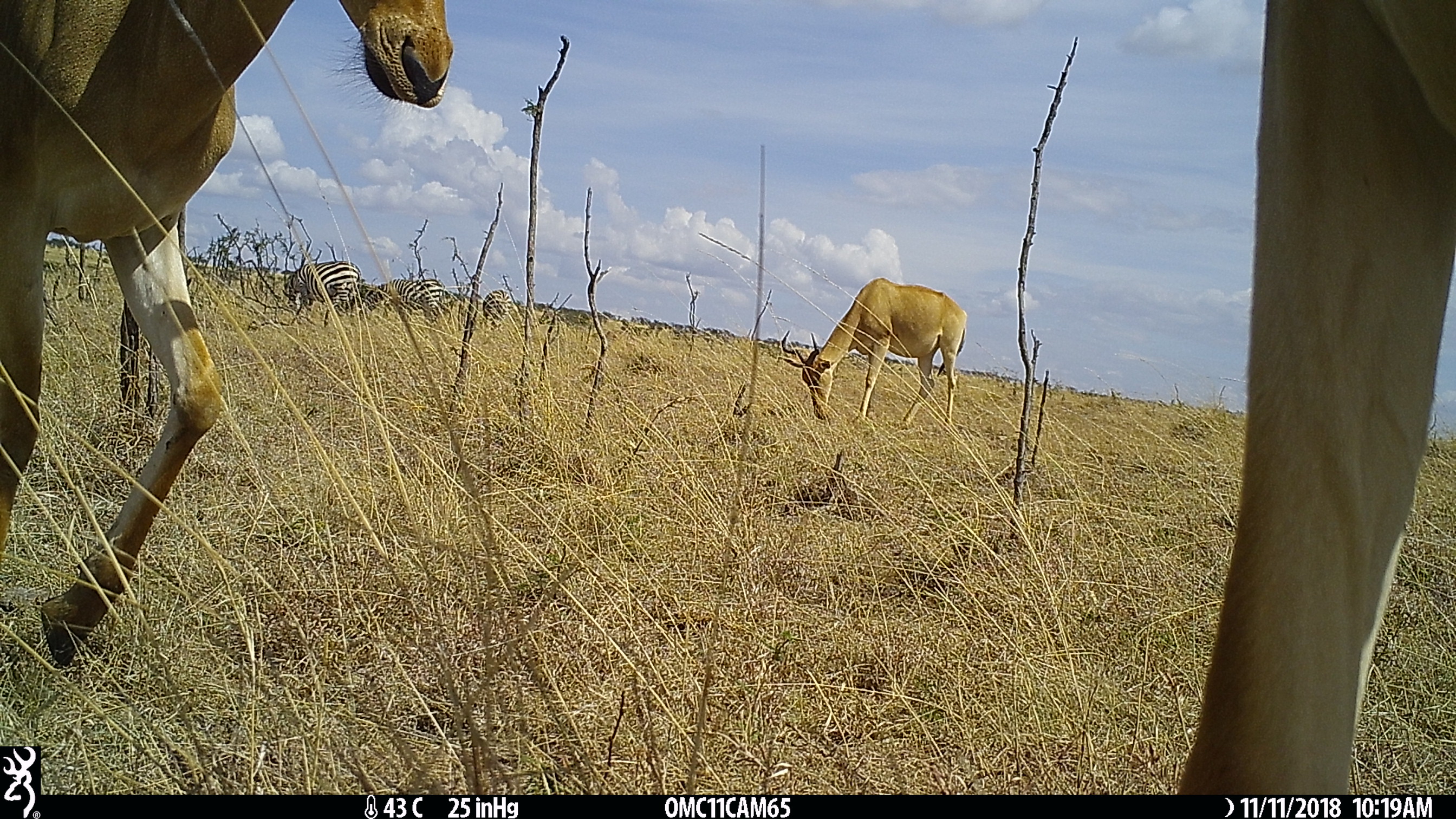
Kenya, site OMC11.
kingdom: Animalia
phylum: Chordata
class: Mammalia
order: Artiodactyla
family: Bovidae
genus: Alcelaphus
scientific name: Alcelaphus buselaphus cokii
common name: coke's hartebeest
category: hartebeest cokes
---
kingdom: Animalia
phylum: Chordata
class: Mammalia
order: Perissodactyla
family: Equidae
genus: Equus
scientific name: Equus quagga burchellii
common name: burchell's zebra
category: zebra